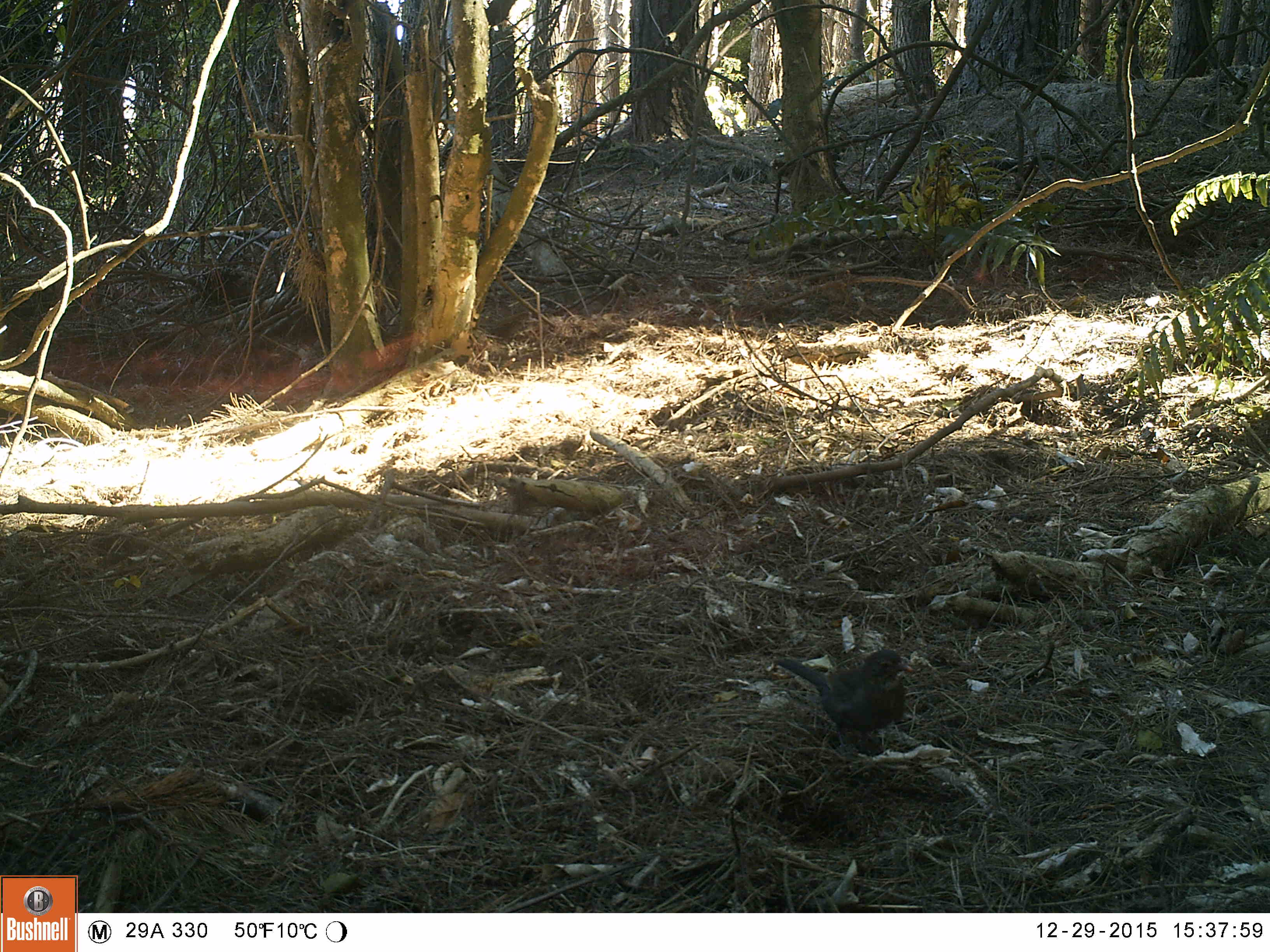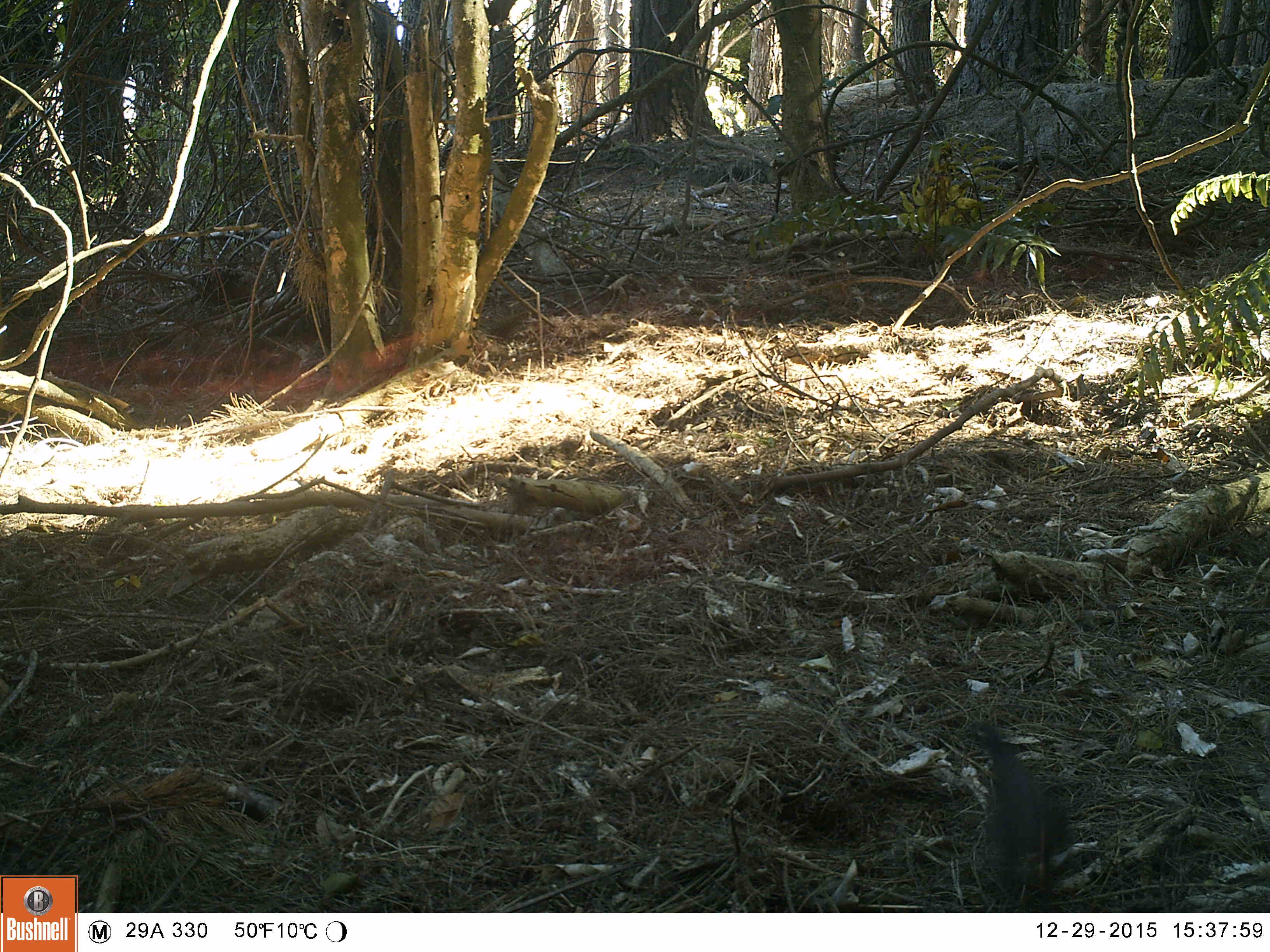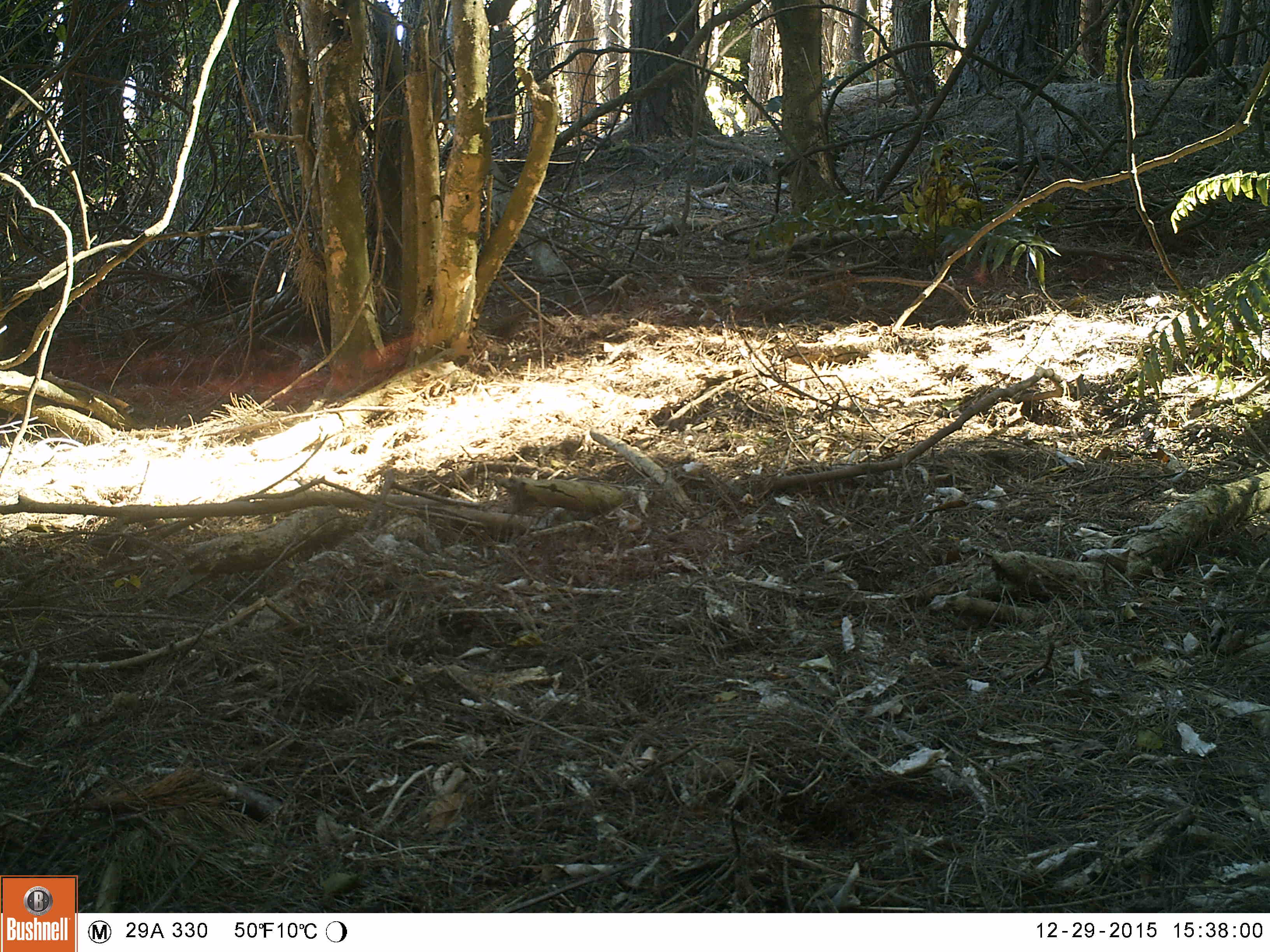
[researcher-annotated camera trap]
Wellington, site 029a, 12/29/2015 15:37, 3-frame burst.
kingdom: Animalia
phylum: Chordata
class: Aves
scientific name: Aves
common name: bird